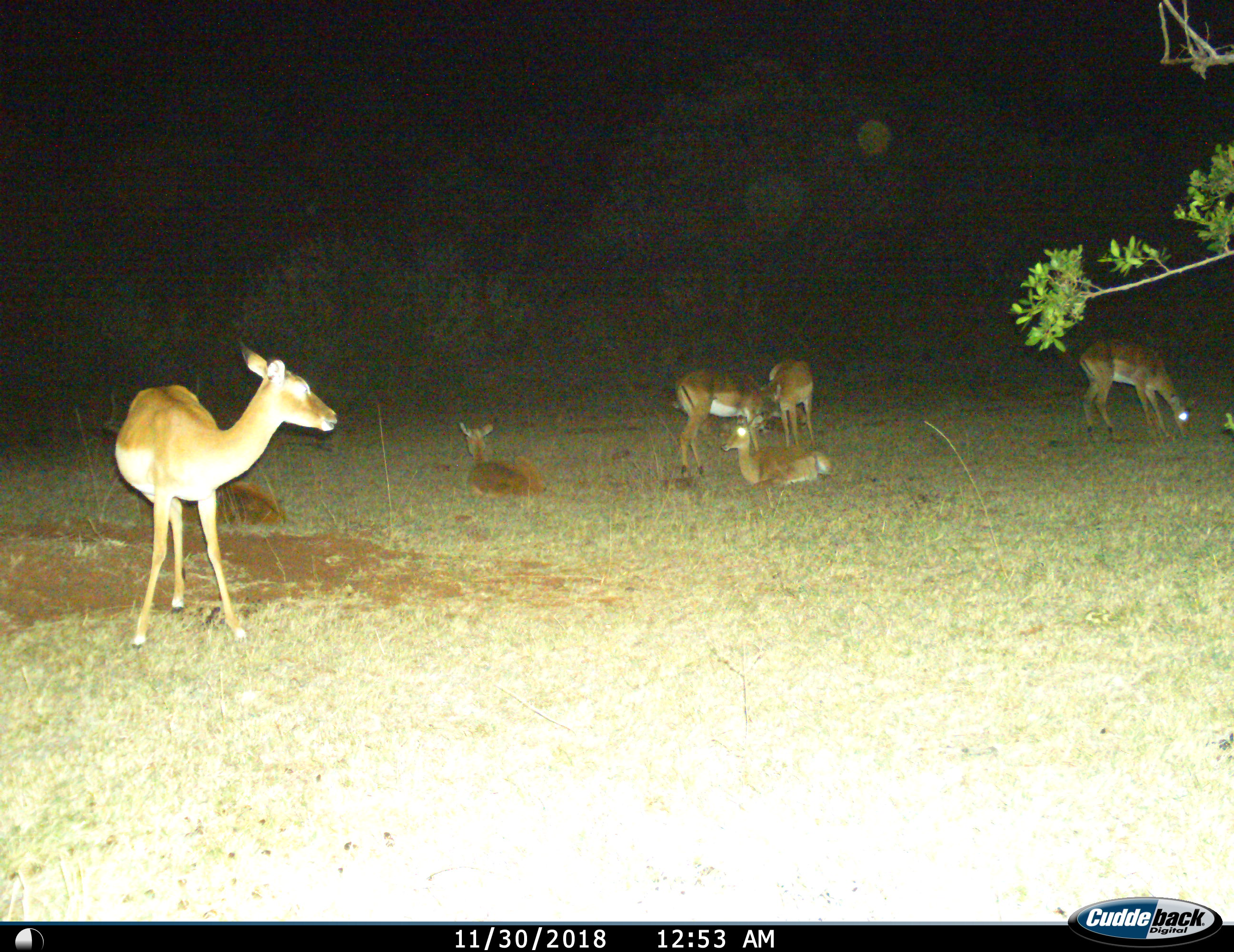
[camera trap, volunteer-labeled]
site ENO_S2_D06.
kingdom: Animalia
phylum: Chordata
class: Mammalia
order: Artiodactyla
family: Bovidae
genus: Aepyceros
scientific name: Aepyceros melampus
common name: impala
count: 7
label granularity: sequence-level